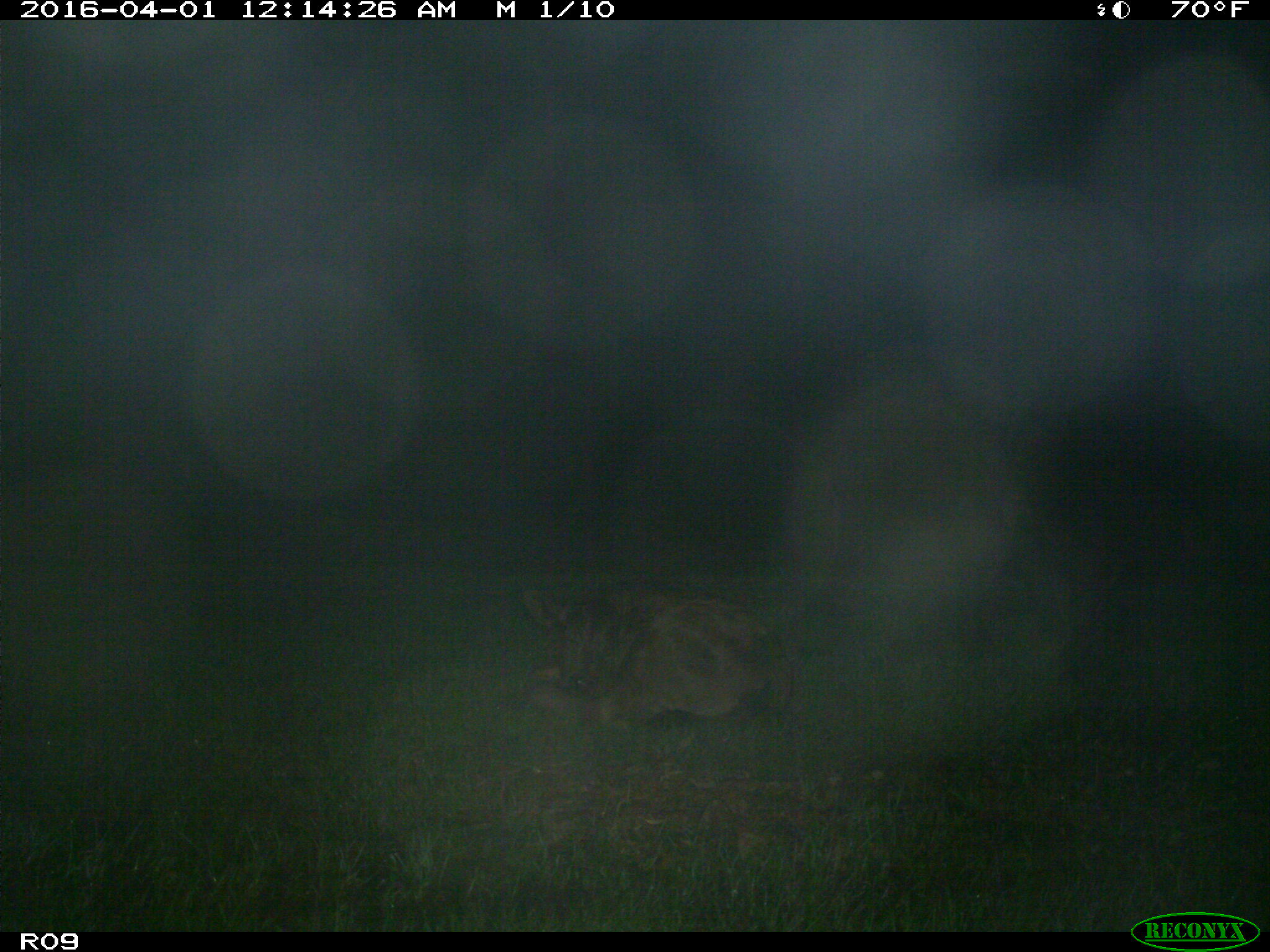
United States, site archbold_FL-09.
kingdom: Animalia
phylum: Chordata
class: Mammalia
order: Artiodactyla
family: Bovidae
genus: Bos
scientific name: Bos taurus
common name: domestic cow